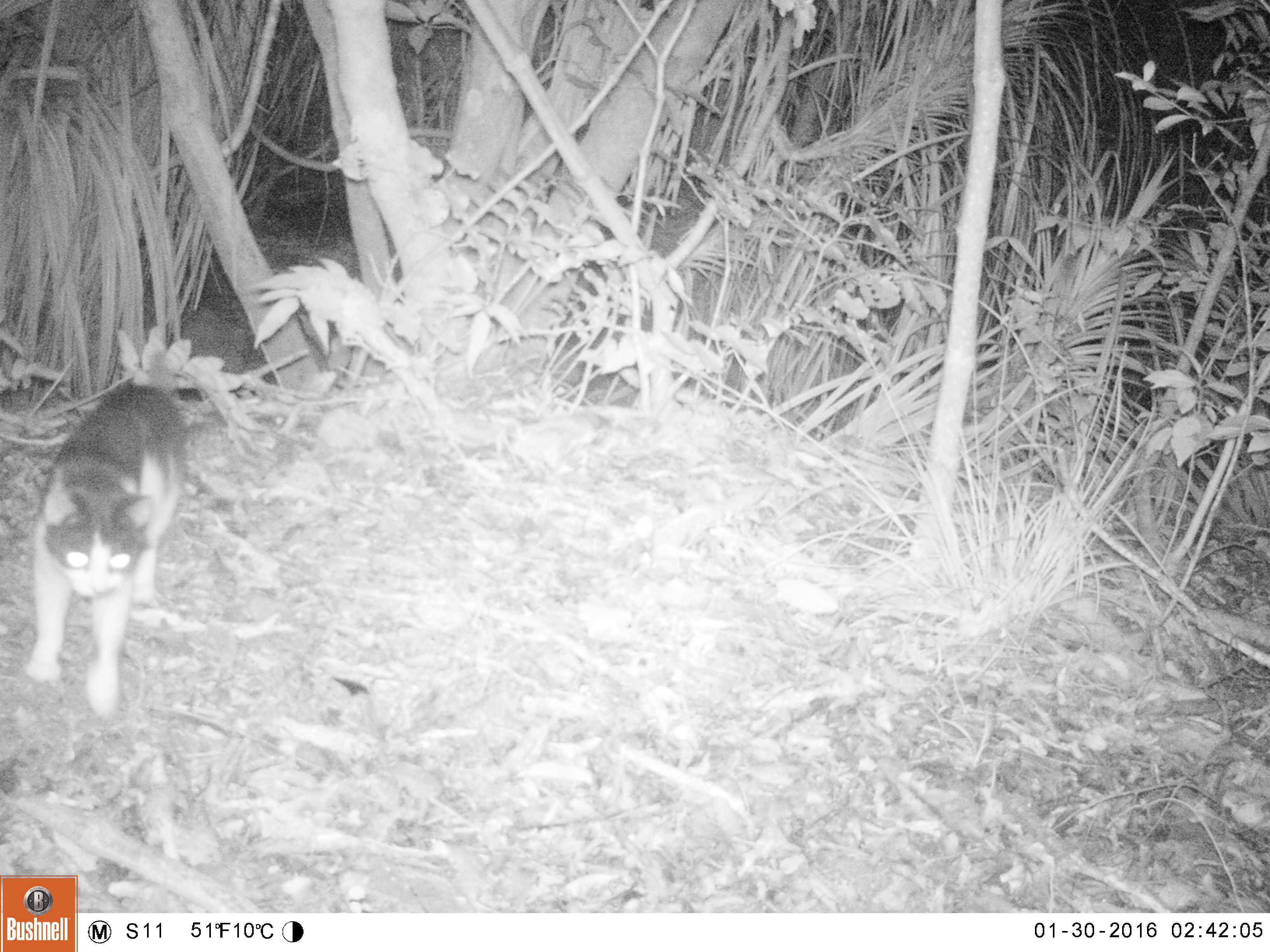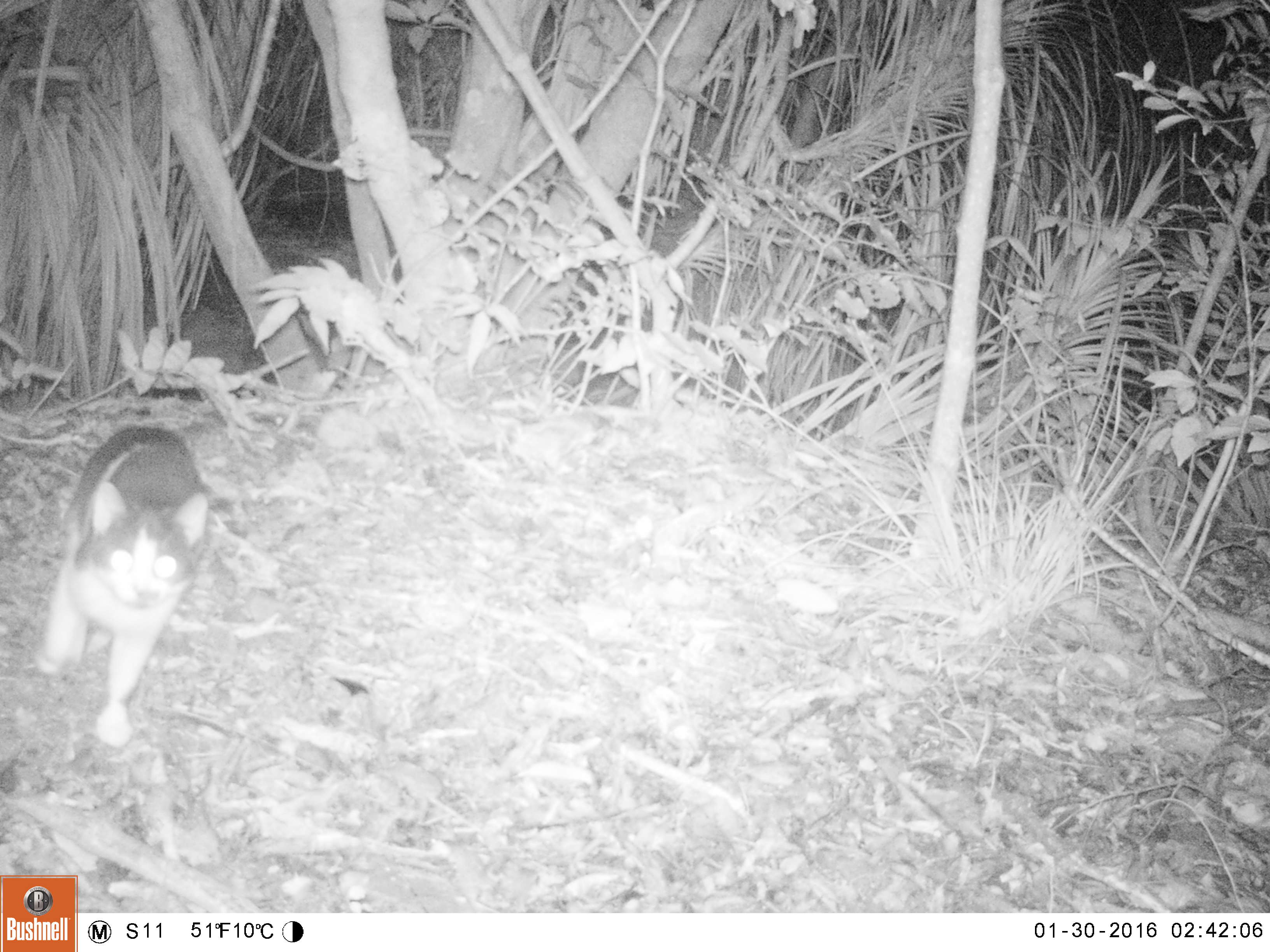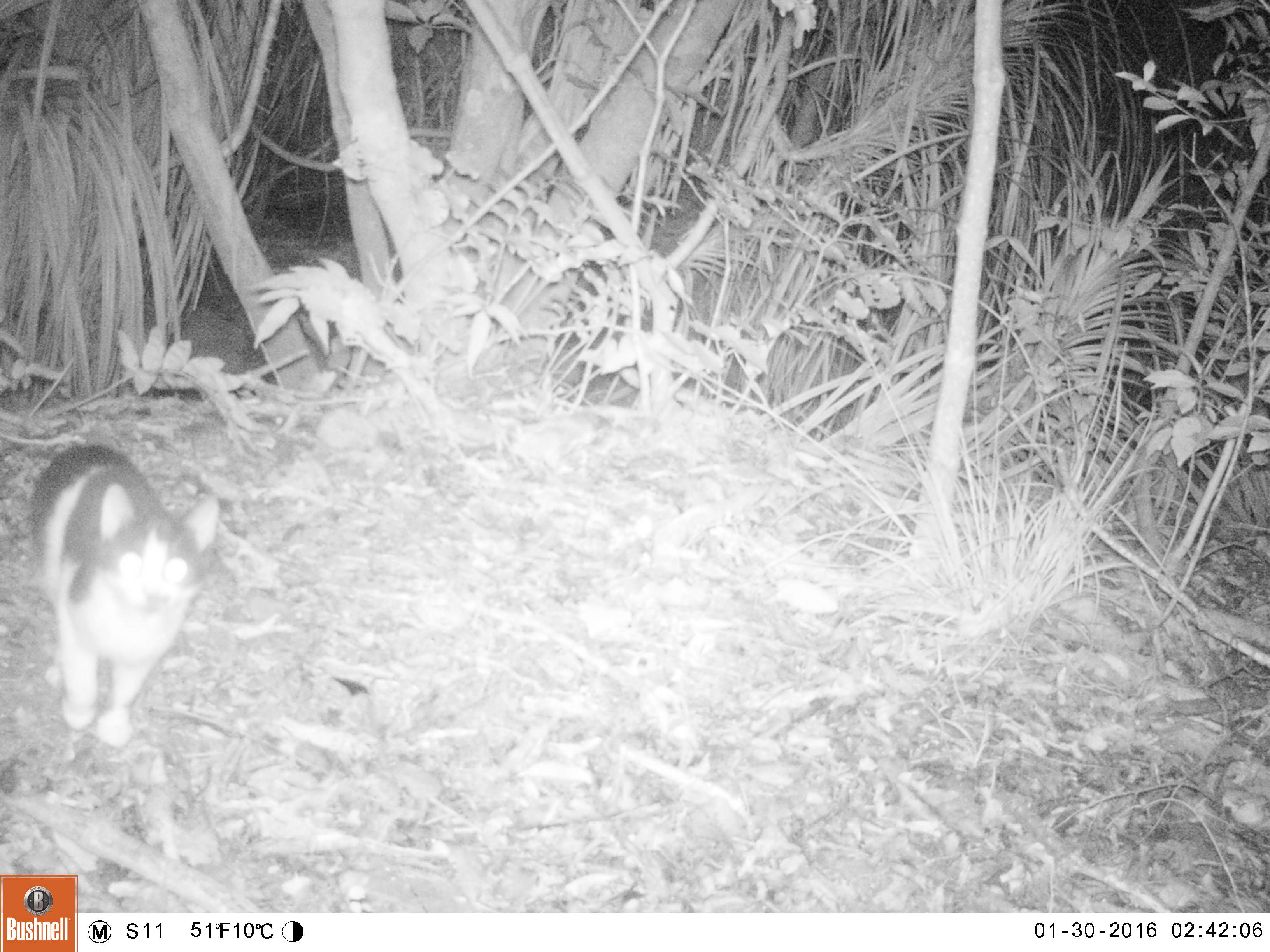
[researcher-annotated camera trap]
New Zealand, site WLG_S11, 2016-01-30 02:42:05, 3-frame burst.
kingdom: Animalia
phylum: Chordata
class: Mammalia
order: Carnivora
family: Felidae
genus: Felis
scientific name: Felis catus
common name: domestic cat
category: cat